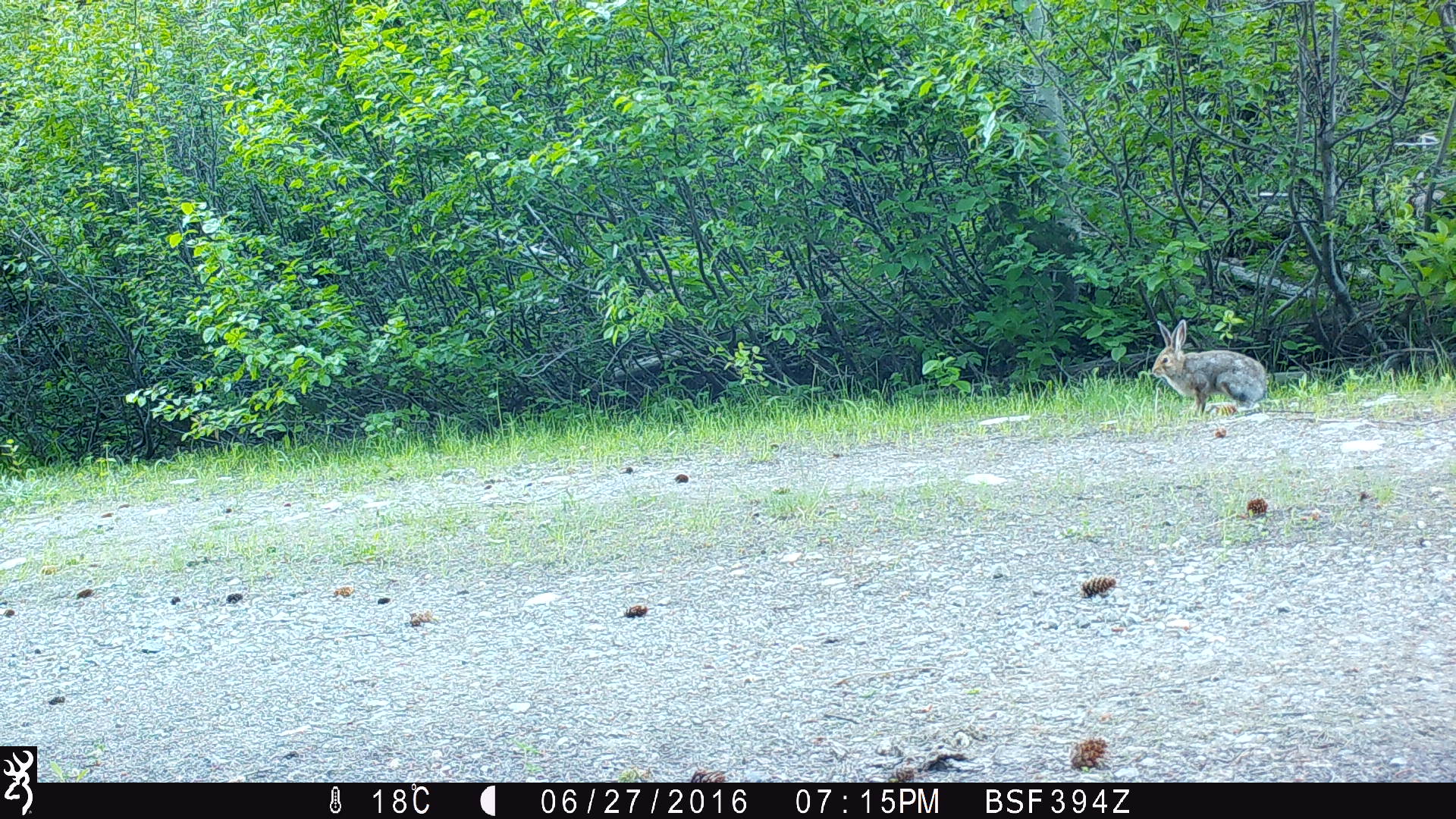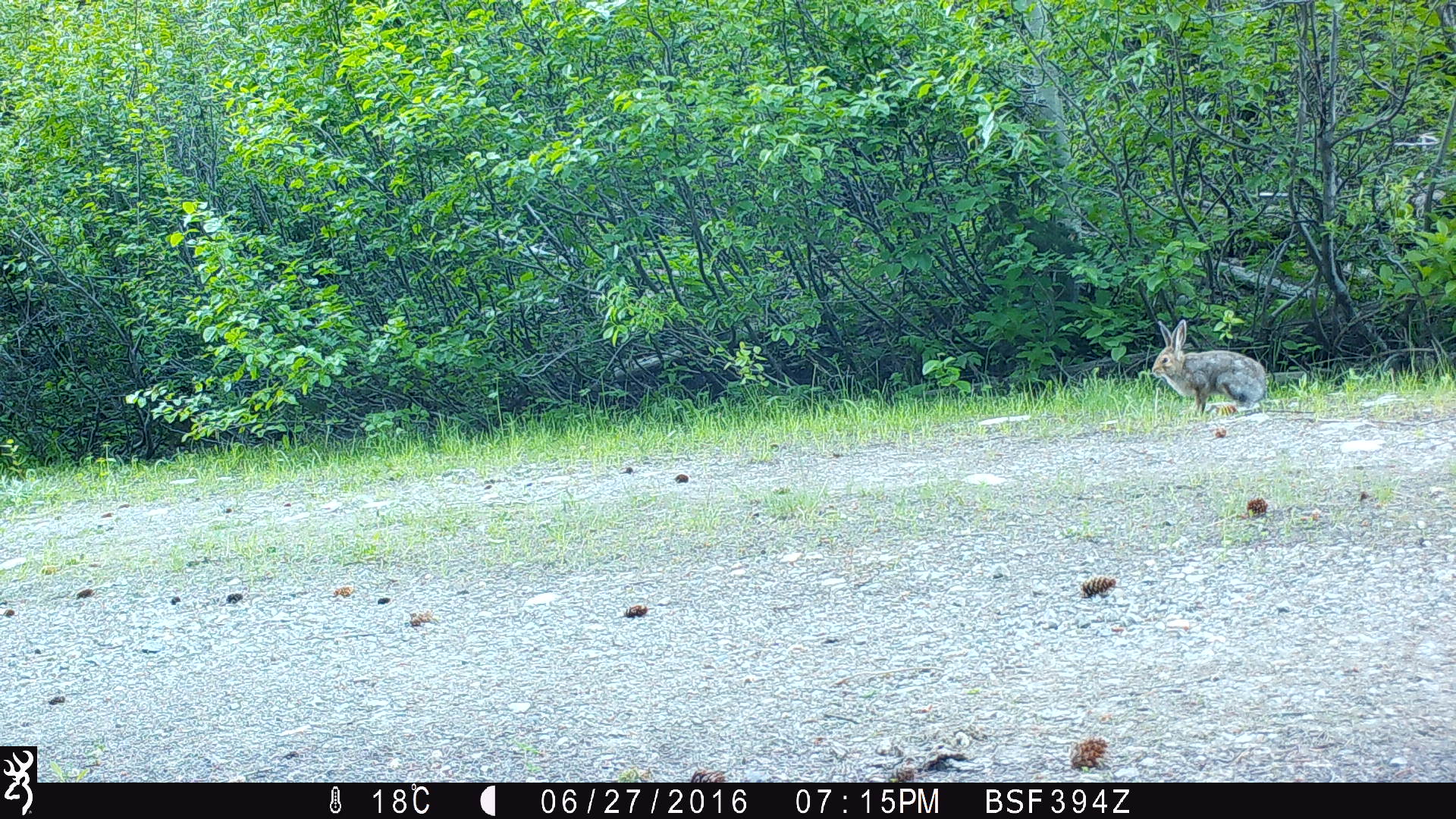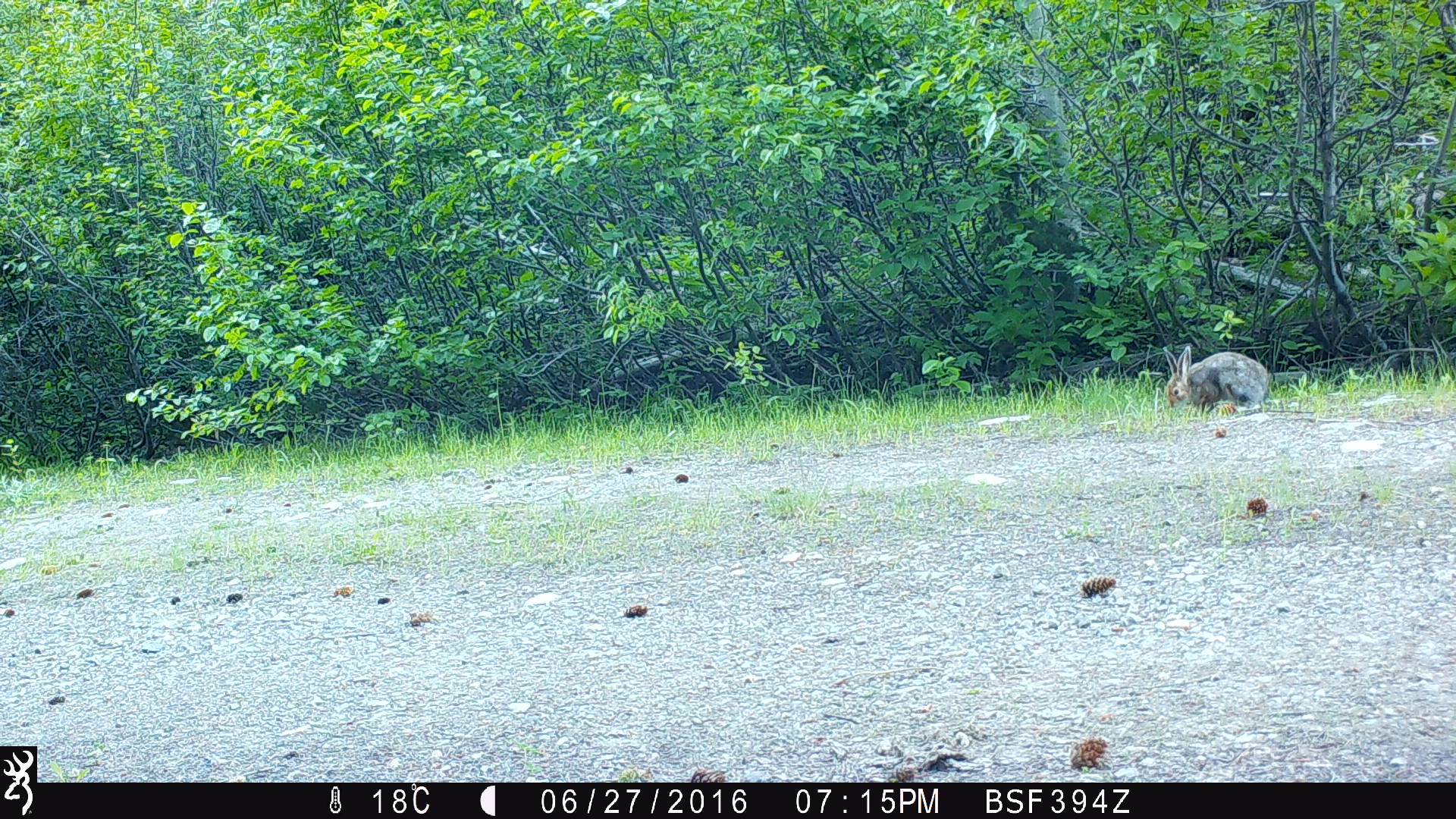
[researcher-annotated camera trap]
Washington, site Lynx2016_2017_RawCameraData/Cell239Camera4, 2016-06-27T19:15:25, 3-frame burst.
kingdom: Animalia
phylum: Chordata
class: Mammalia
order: Lagomorpha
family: Leporidae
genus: Lepus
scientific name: Lepus americanus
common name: snowshoe hare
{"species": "Lepus americanus (snowshoe hare)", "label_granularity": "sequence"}